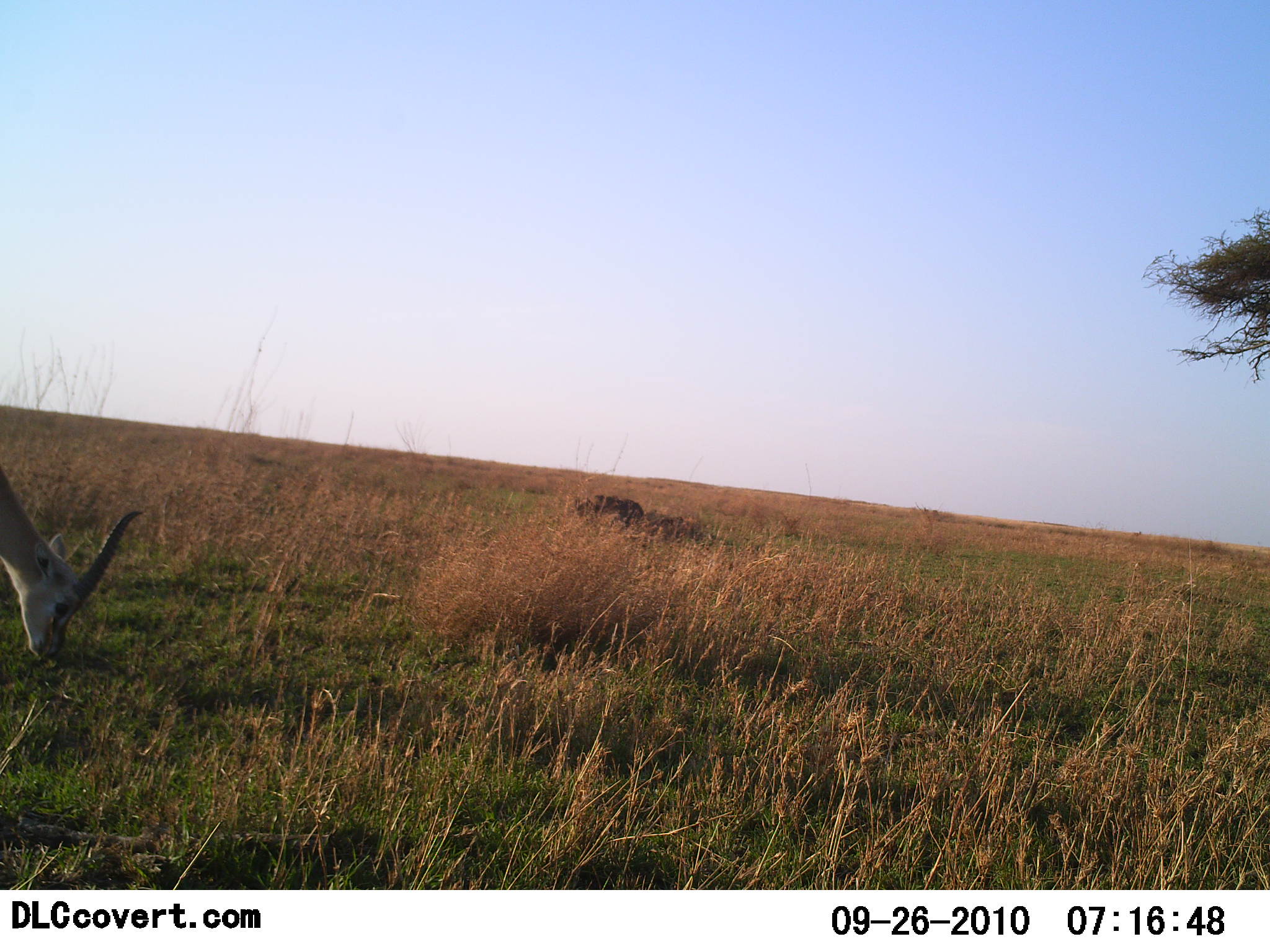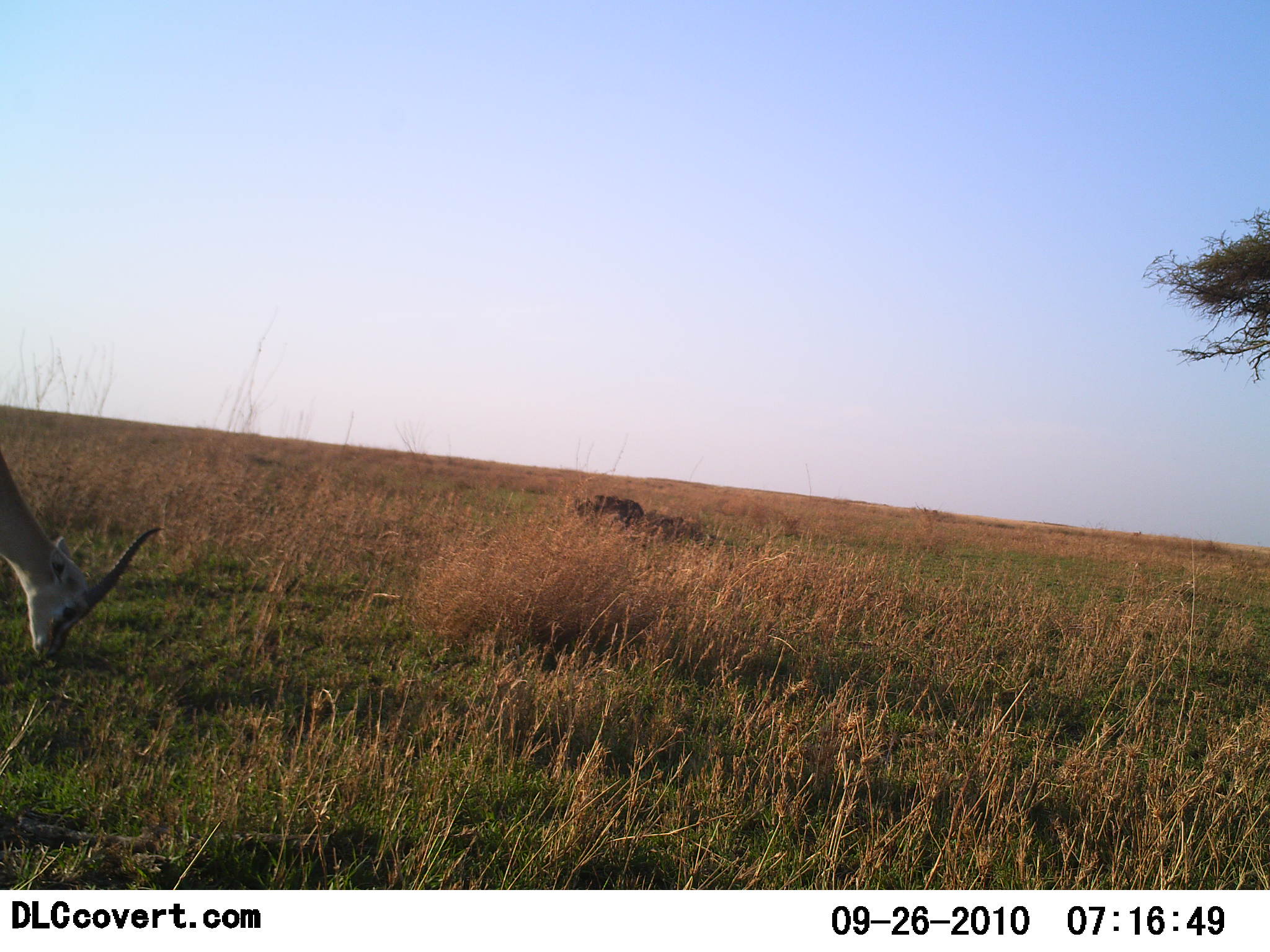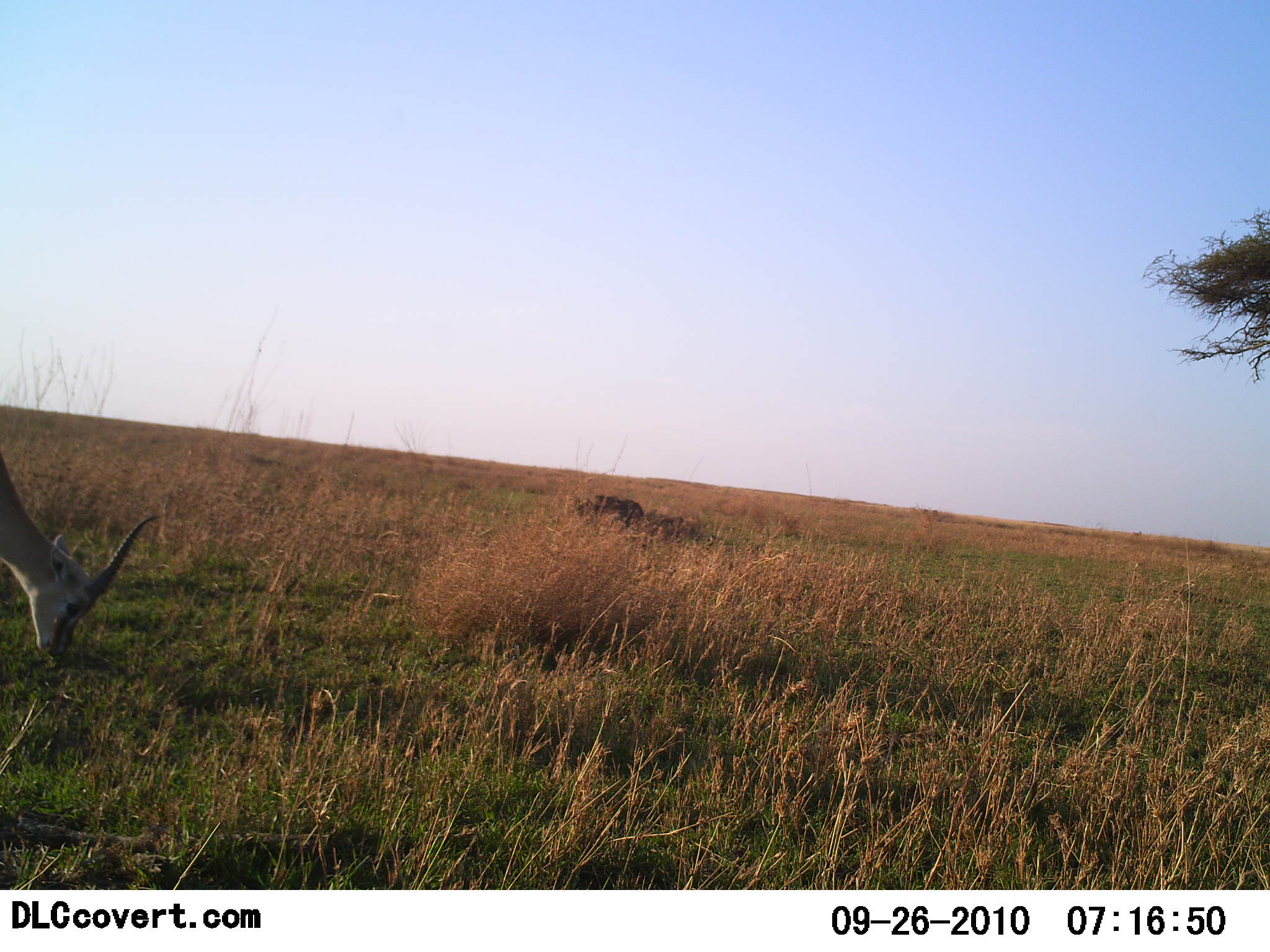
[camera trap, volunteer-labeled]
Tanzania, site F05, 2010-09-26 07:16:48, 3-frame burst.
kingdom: Animalia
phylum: Chordata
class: Mammalia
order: Artiodactyla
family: Bovidae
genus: Nanger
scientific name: Nanger granti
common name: grant's gazelle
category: gazellegrants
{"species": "gazellegrants (grant's gazelle) (Nanger granti)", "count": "1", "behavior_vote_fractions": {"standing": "9%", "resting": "0%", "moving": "0%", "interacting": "0%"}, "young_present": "0%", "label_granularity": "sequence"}